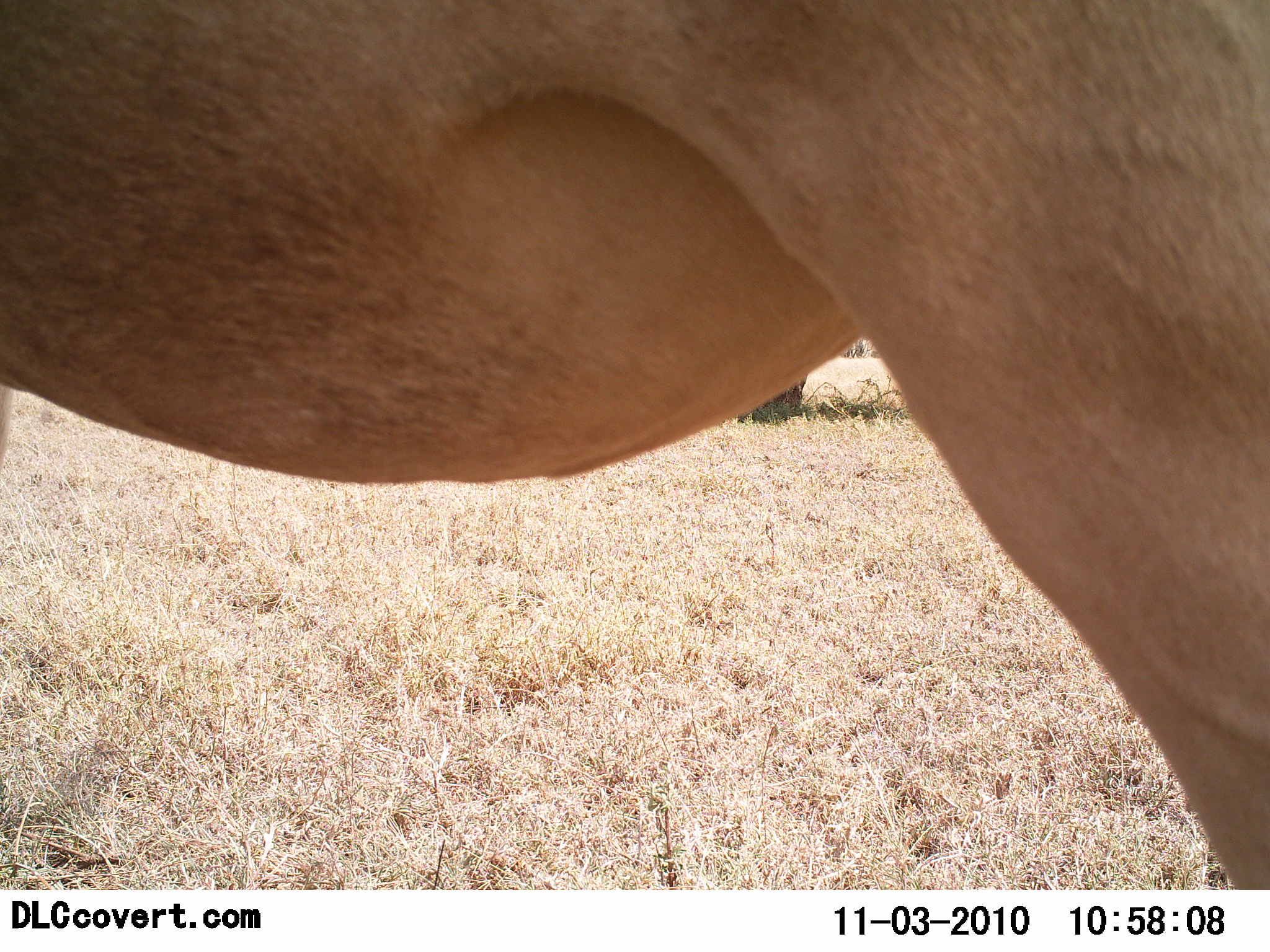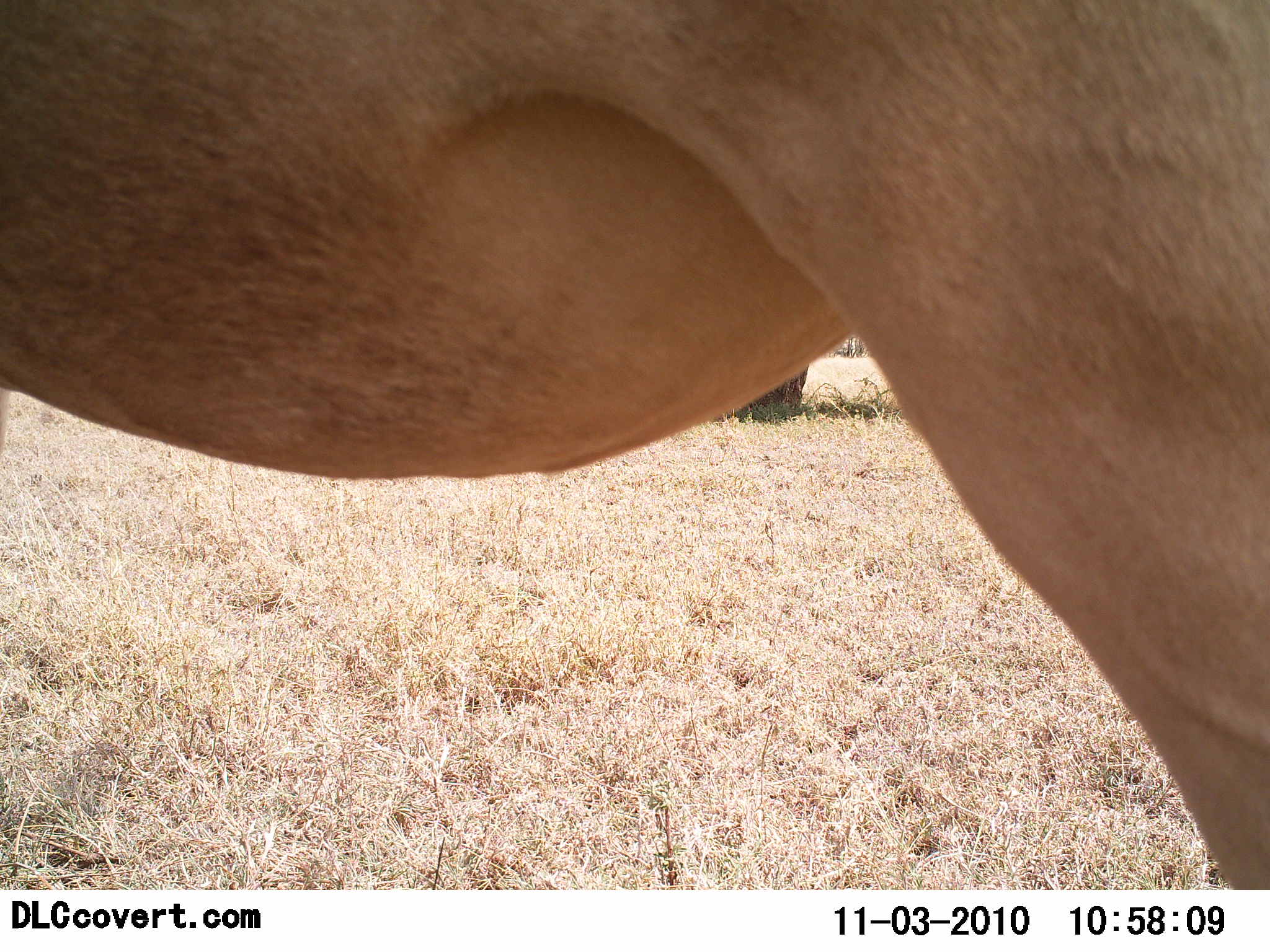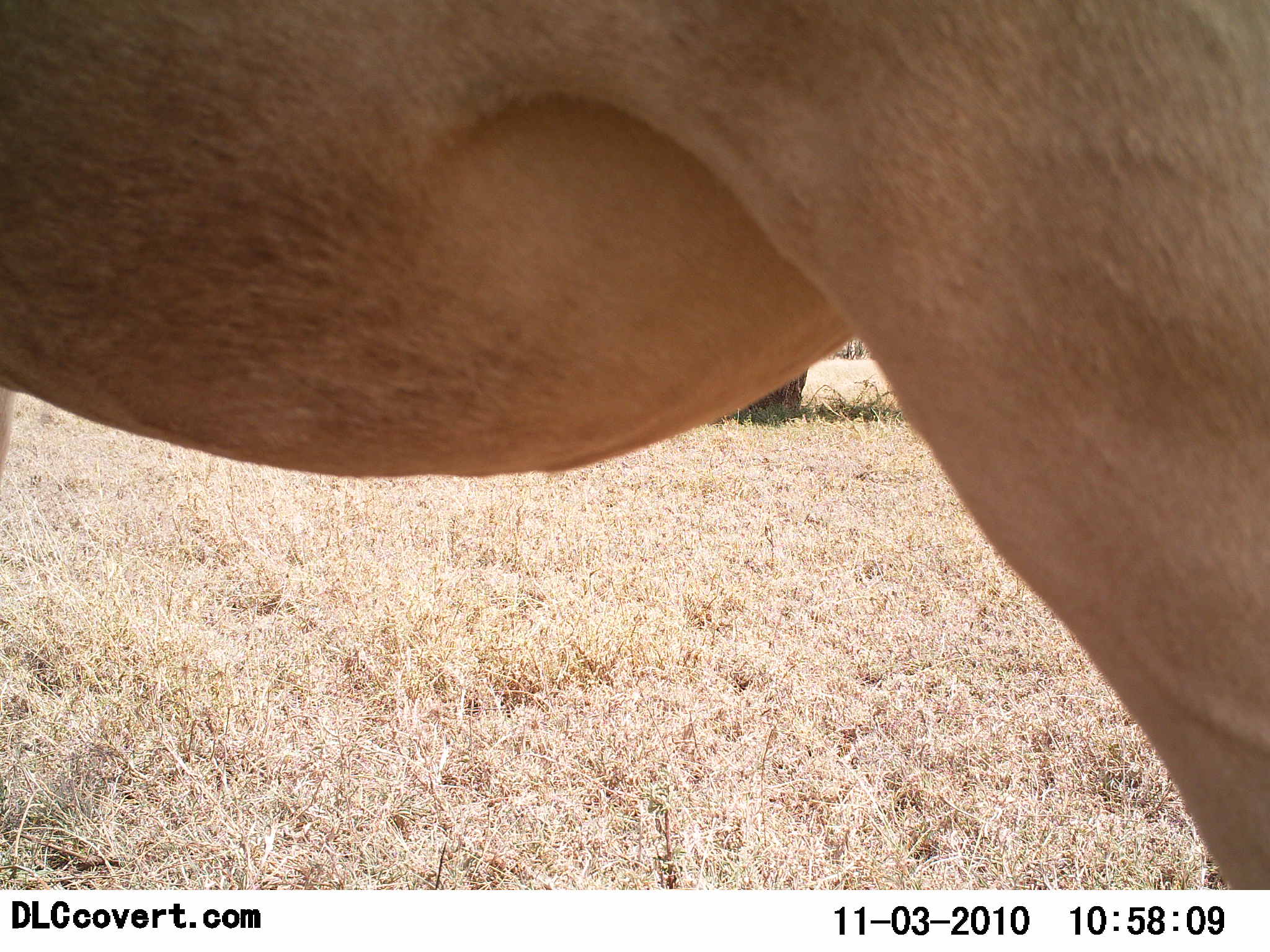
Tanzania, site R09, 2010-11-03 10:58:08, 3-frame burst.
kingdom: Animalia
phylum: Chordata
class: Mammalia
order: Artiodactyla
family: Bovidae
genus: Alcelaphus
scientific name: Alcelaphus buselaphus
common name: hartebeest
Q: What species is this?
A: Hartebeest (Alcelaphus buselaphus).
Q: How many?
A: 1.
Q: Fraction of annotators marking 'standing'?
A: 100%.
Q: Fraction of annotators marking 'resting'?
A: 0%.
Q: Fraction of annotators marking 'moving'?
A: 0%.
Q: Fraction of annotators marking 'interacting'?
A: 0%.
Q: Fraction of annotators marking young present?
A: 0%.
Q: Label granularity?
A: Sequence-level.